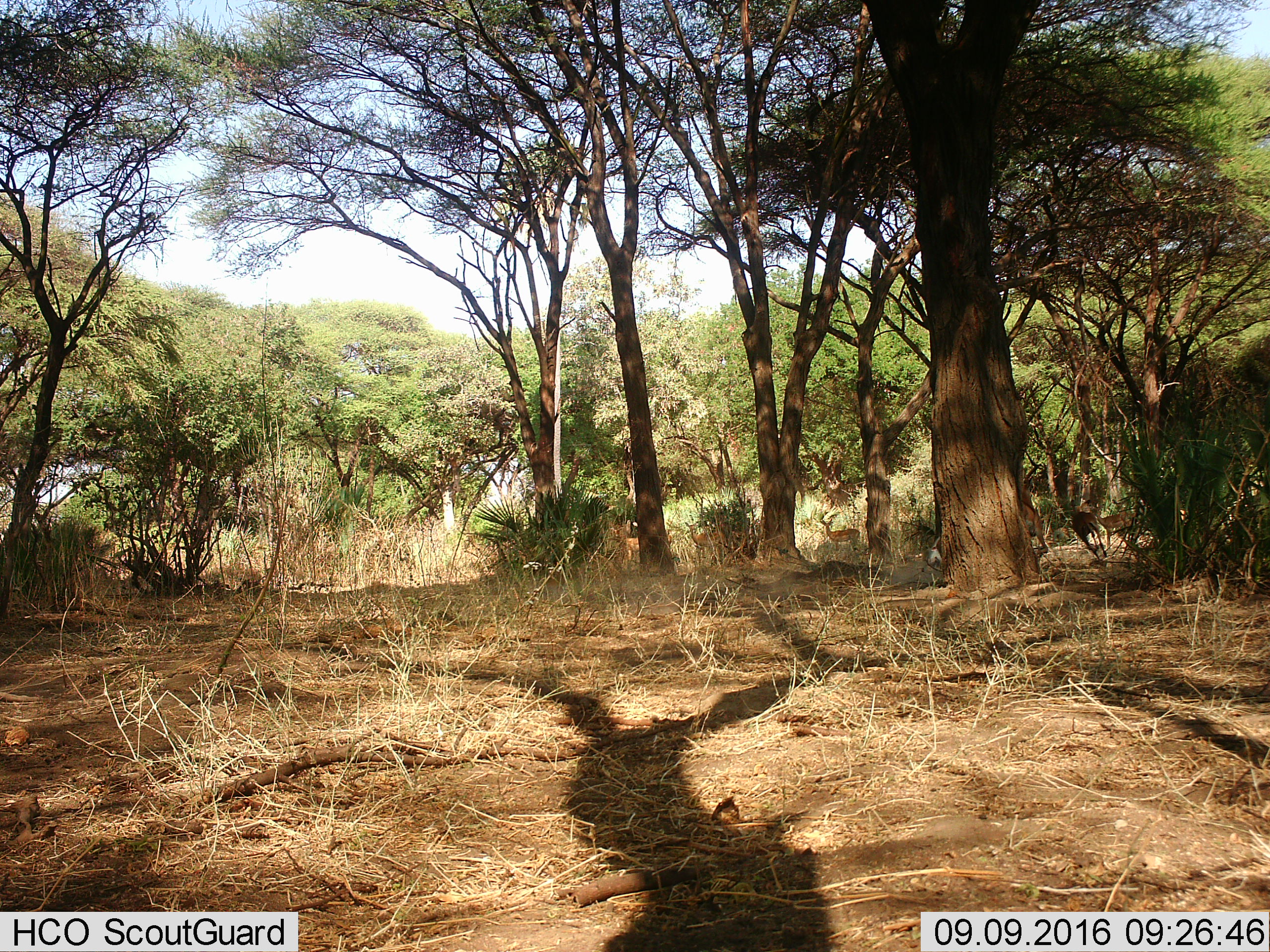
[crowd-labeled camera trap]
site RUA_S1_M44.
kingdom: Animalia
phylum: Chordata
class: Mammalia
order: Artiodactyla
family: Bovidae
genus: Aepyceros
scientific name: Aepyceros melampus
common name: impala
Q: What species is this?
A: Impala (Aepyceros melampus).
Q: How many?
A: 6.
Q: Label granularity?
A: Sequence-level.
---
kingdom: Animalia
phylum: Chordata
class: Mammalia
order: Primates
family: Cercopithecidae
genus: Chlorocebus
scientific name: Chlorocebus pygerythrus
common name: vervet monkey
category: monkeyvervet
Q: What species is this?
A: Monkeyvervet (vervet monkey) (Chlorocebus pygerythrus).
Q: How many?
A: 1.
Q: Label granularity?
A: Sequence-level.